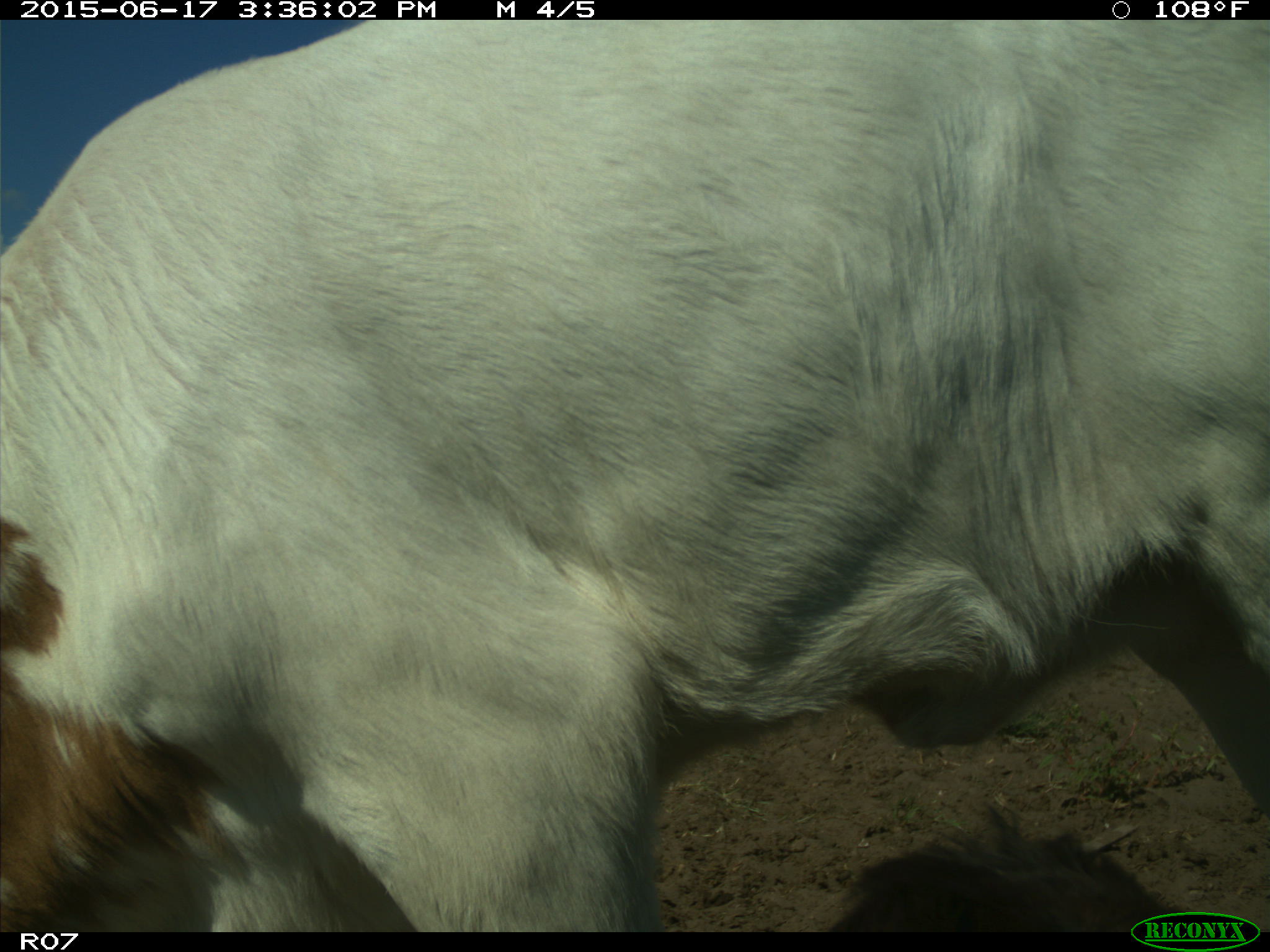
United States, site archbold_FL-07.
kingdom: Animalia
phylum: Chordata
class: Mammalia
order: Artiodactyla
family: Bovidae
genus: Bos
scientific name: Bos taurus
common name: domestic cow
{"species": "Bos taurus (domestic cow)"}